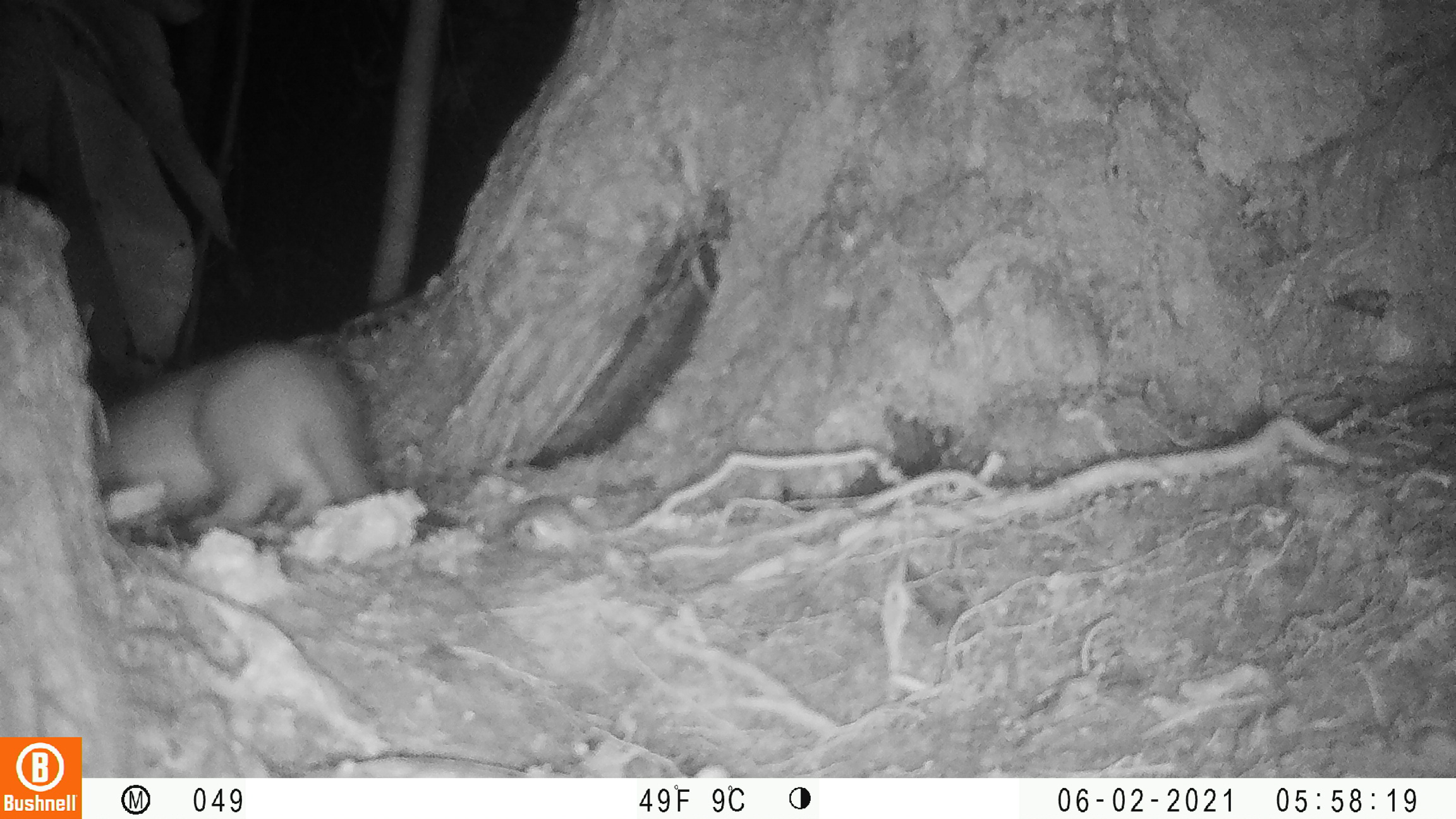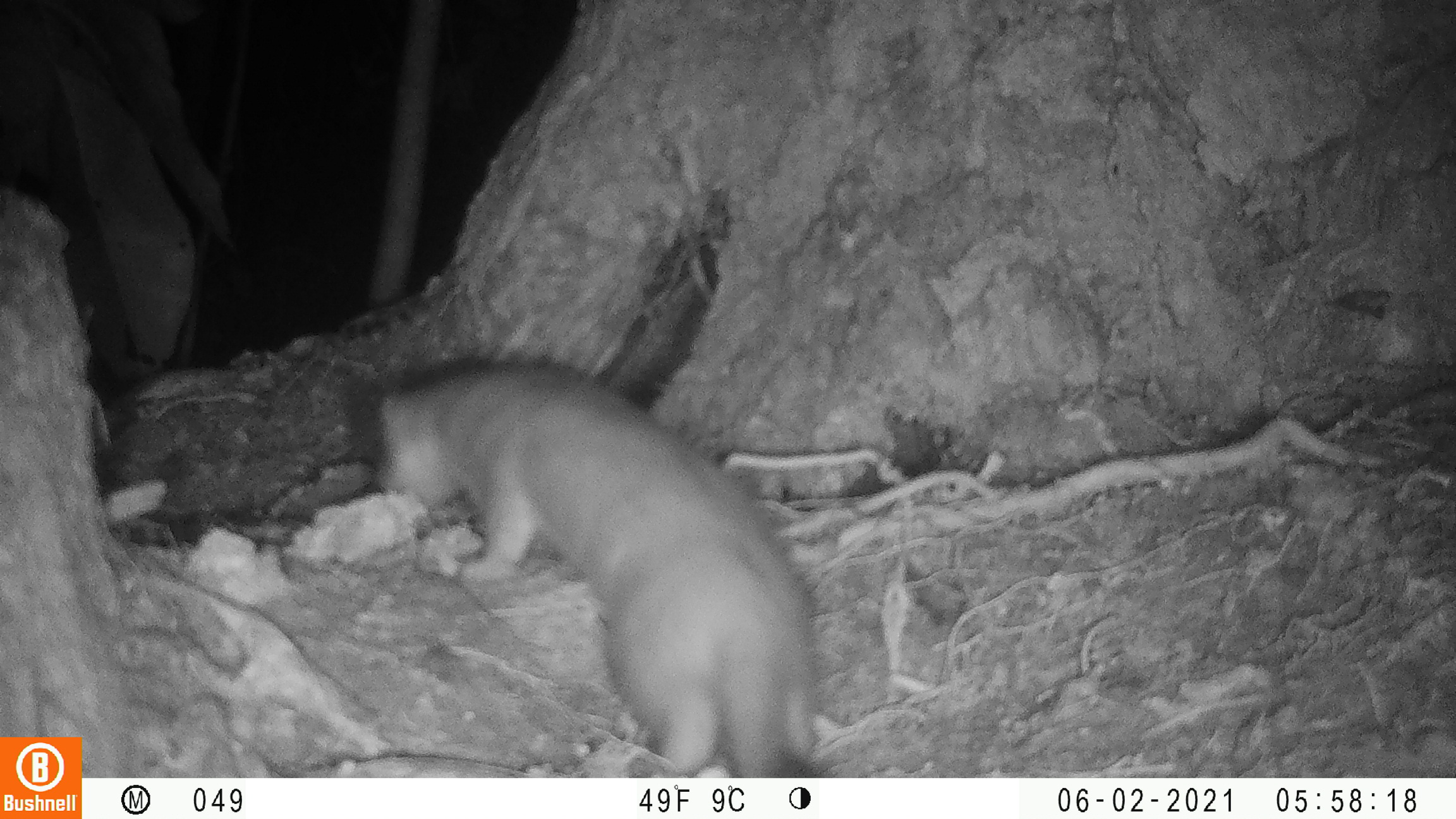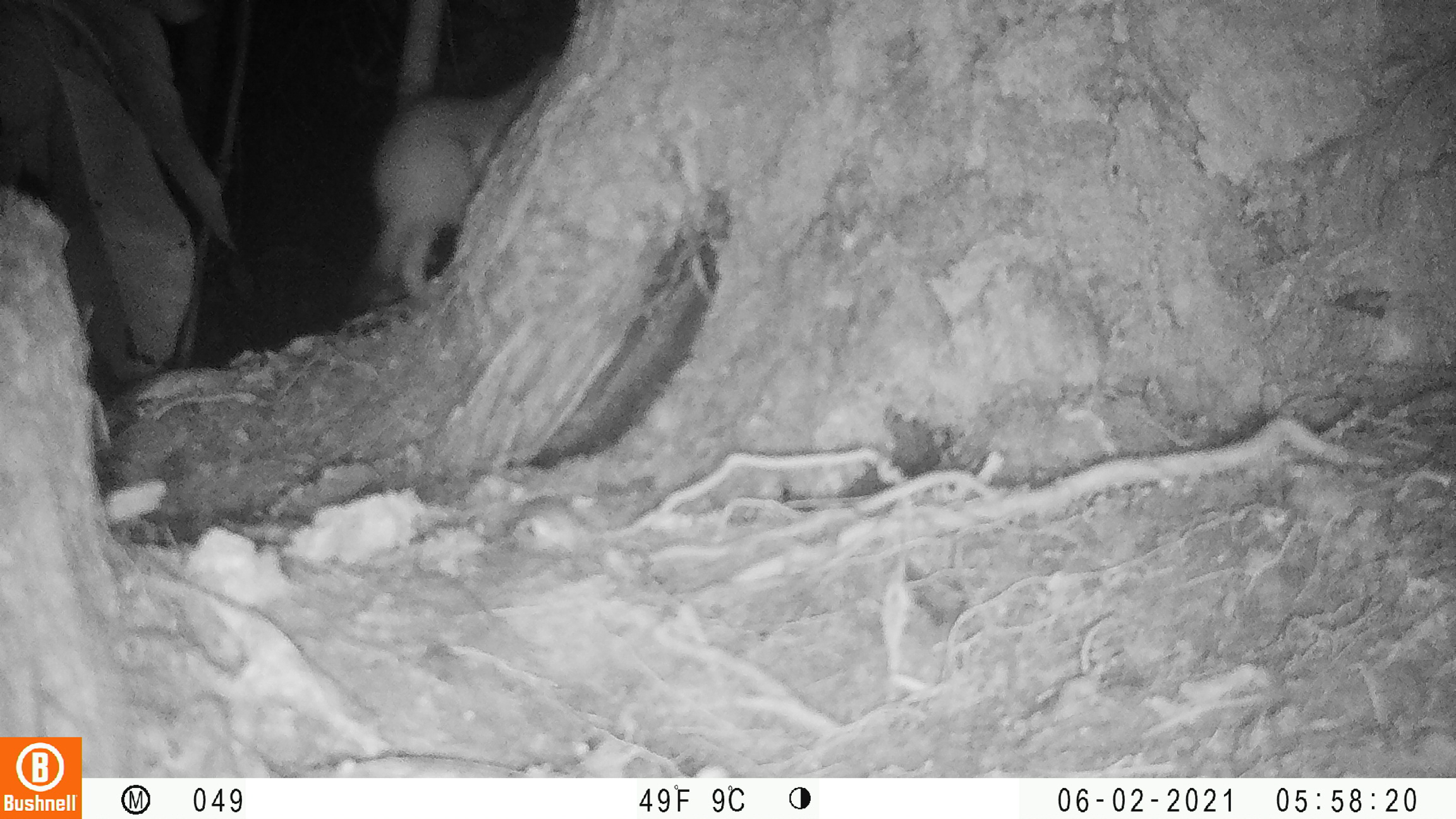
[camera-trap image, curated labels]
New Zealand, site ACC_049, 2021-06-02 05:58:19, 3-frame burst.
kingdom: Animalia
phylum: Chordata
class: Mammalia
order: Carnivora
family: Mustelidae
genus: Mustela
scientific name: Mustela erminea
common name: stoat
Stoat (Mustela erminea).